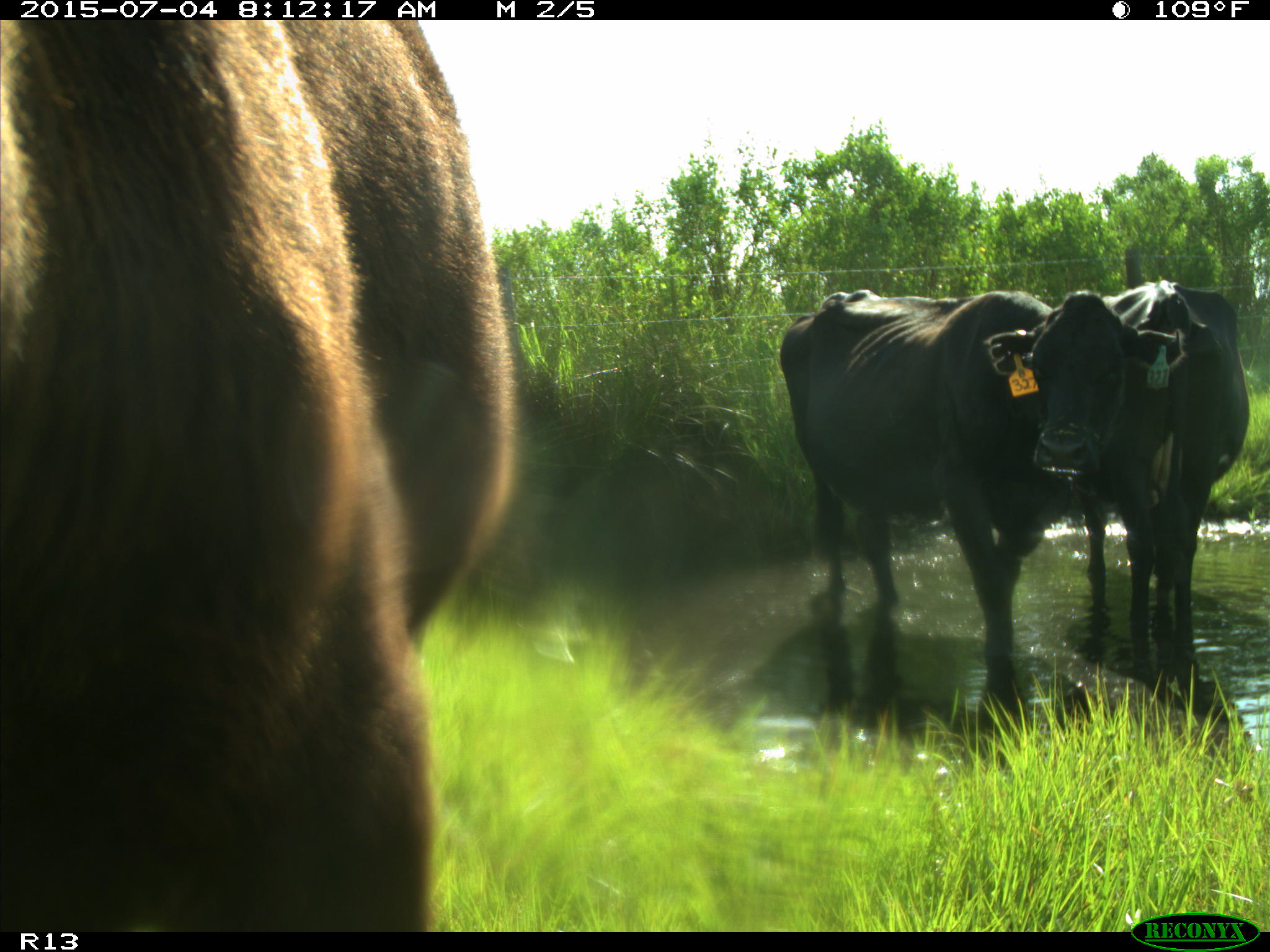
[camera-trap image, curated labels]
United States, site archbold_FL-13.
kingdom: Animalia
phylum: Chordata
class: Mammalia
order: Artiodactyla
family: Bovidae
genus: Bos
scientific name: Bos taurus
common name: domestic cow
Bos taurus (domestic cow).